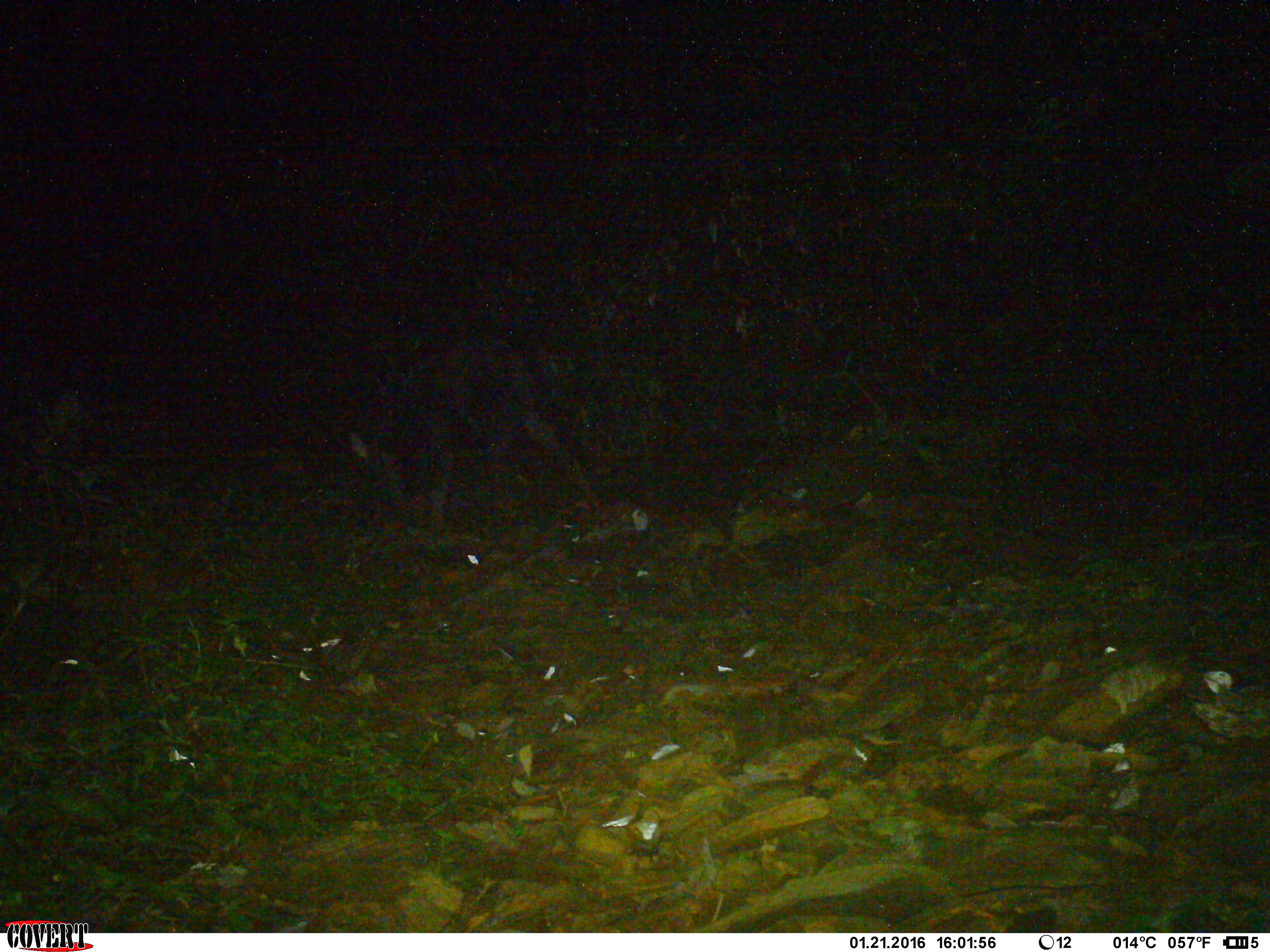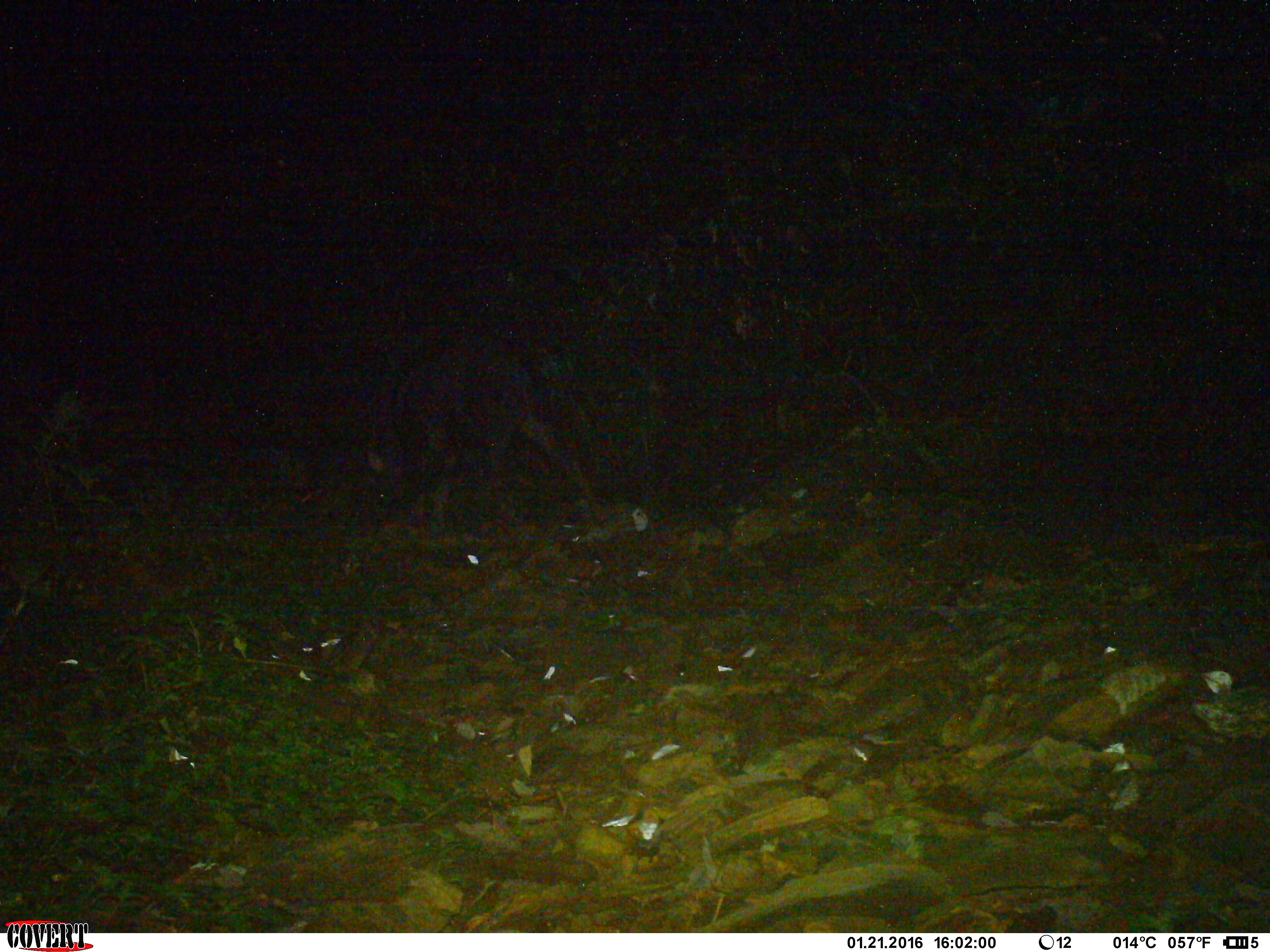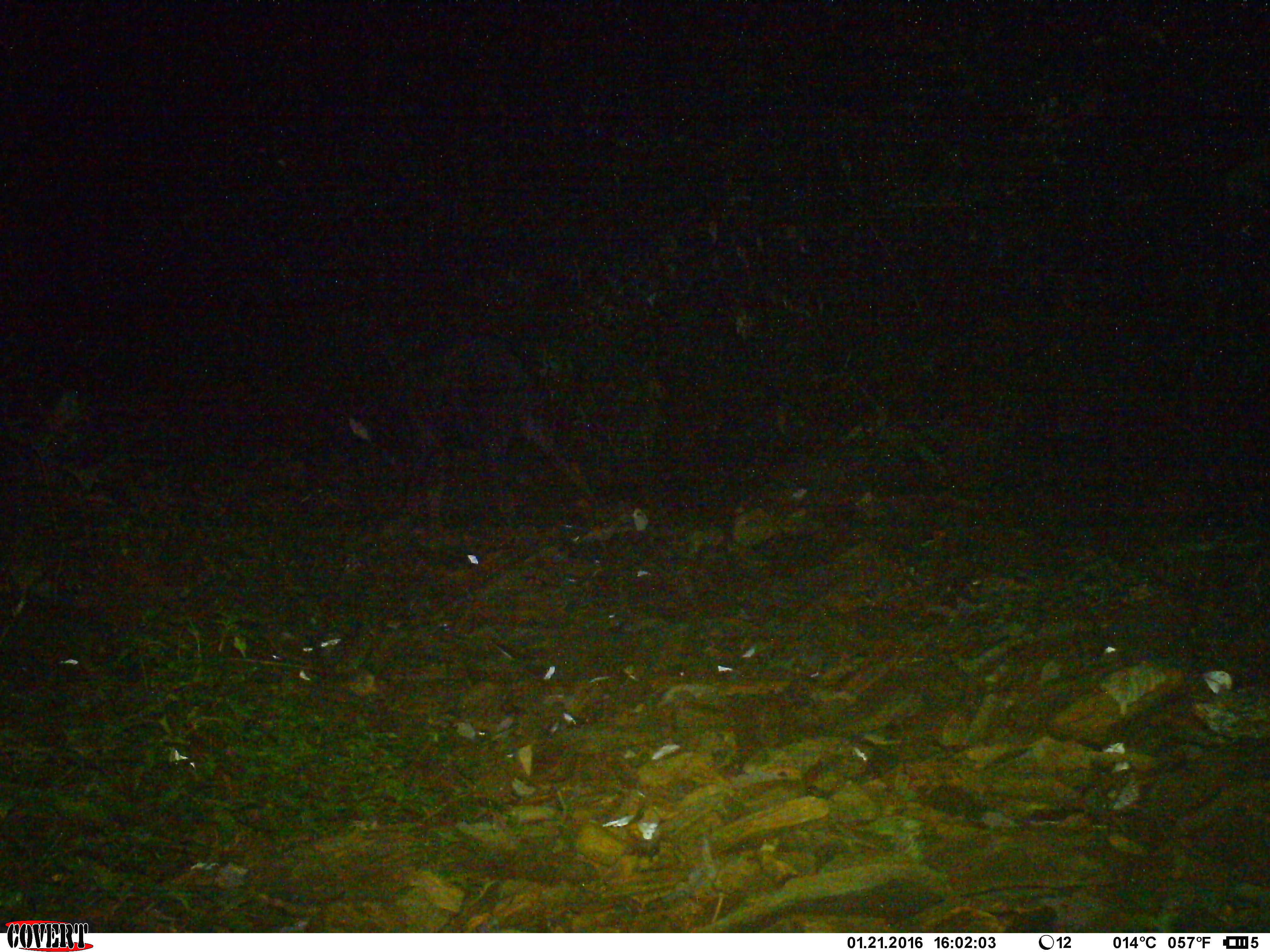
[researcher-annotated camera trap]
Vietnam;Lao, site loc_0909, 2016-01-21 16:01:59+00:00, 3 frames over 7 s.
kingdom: Animalia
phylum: Chordata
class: Mammalia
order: Artiodactyla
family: Bovidae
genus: Capricornis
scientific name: Capricornis sumatraensis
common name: chinese serow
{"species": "chinese serow (Capricornis sumatraensis)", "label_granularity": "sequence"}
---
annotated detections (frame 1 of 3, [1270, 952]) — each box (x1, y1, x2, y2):
chinese serow: (346, 333, 603, 535)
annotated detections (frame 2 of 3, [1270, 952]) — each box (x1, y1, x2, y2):
chinese serow: (362, 333, 608, 532)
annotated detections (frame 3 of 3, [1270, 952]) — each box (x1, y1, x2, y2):
chinese serow: (345, 334, 602, 538)